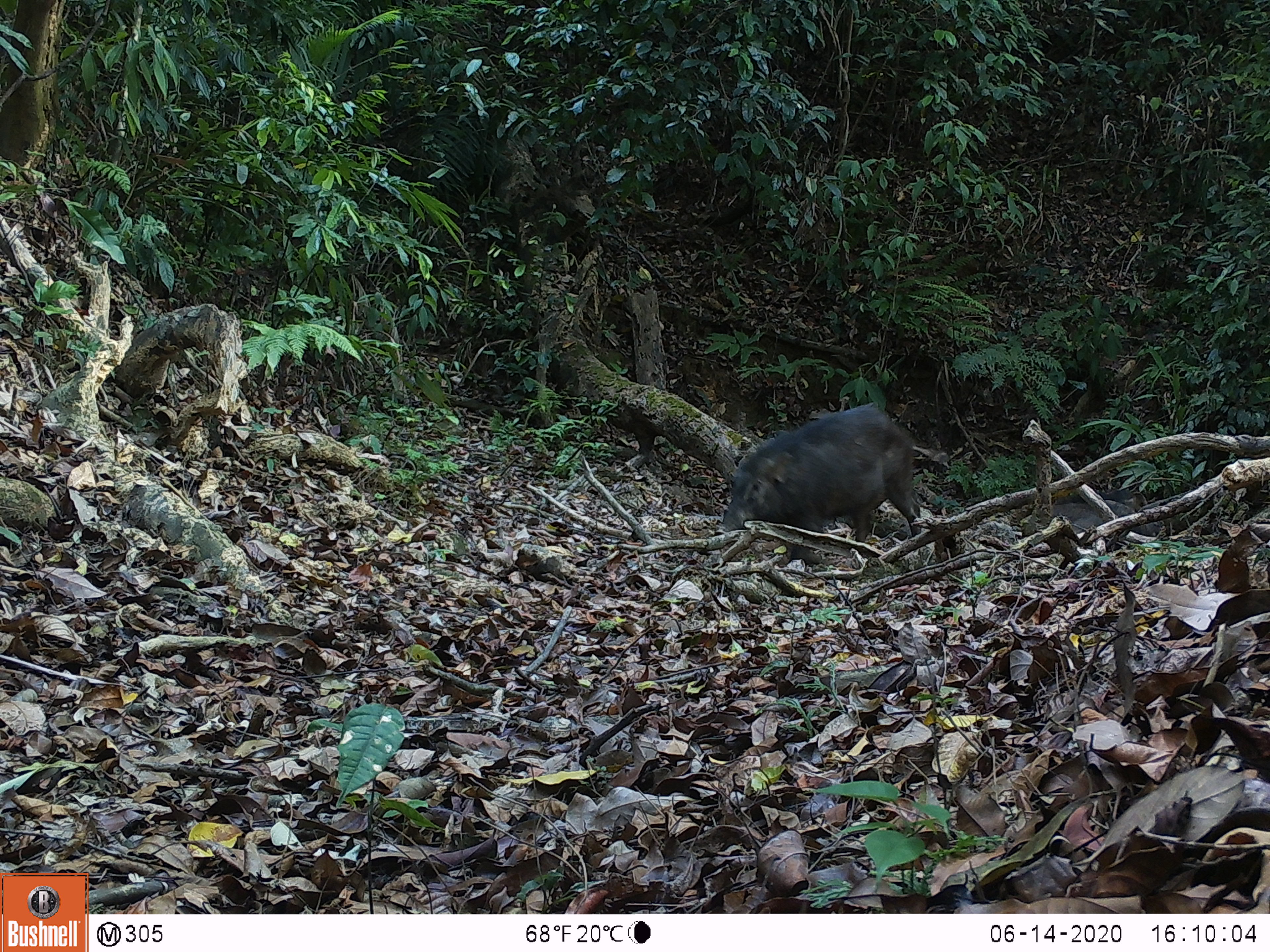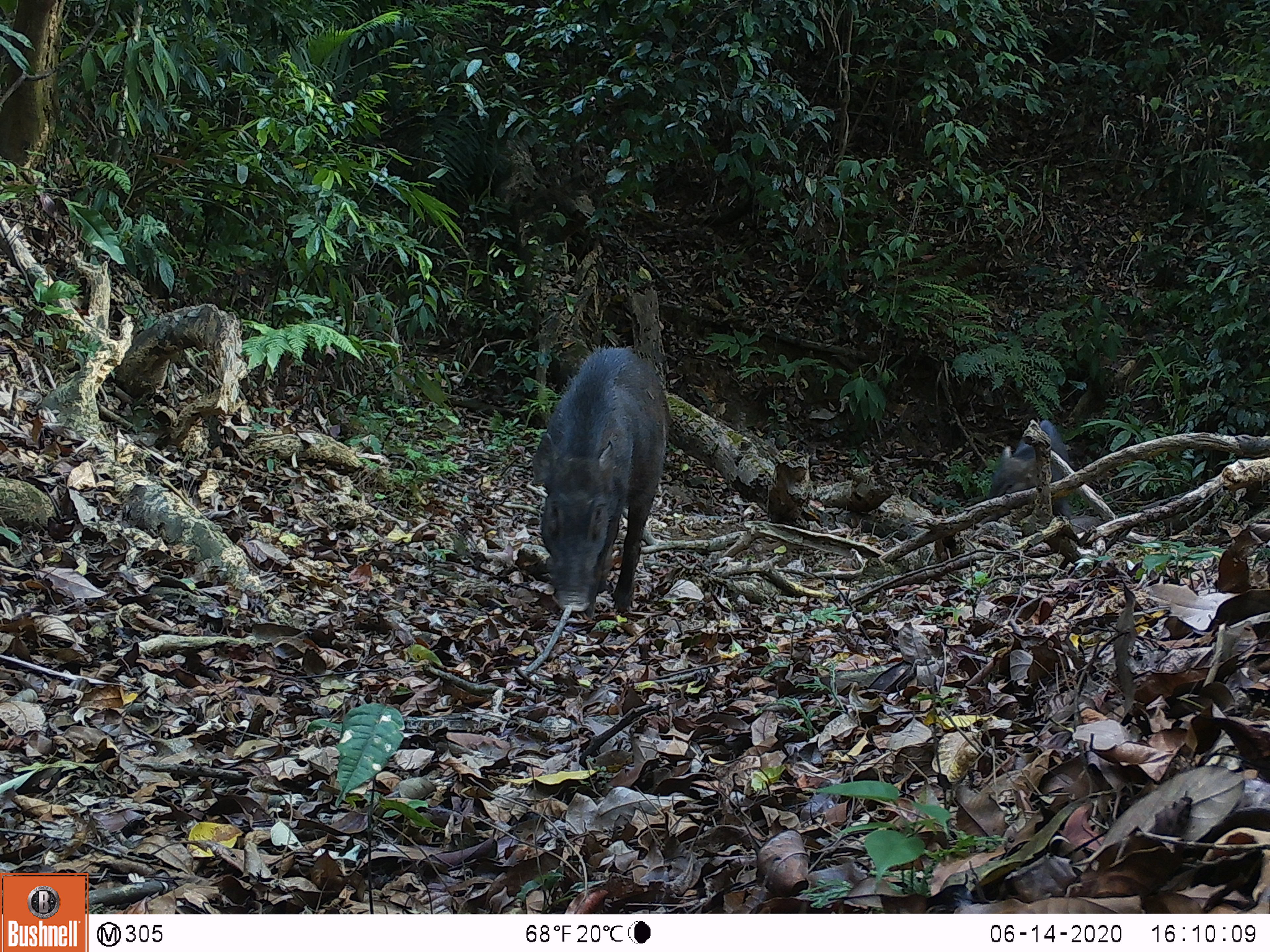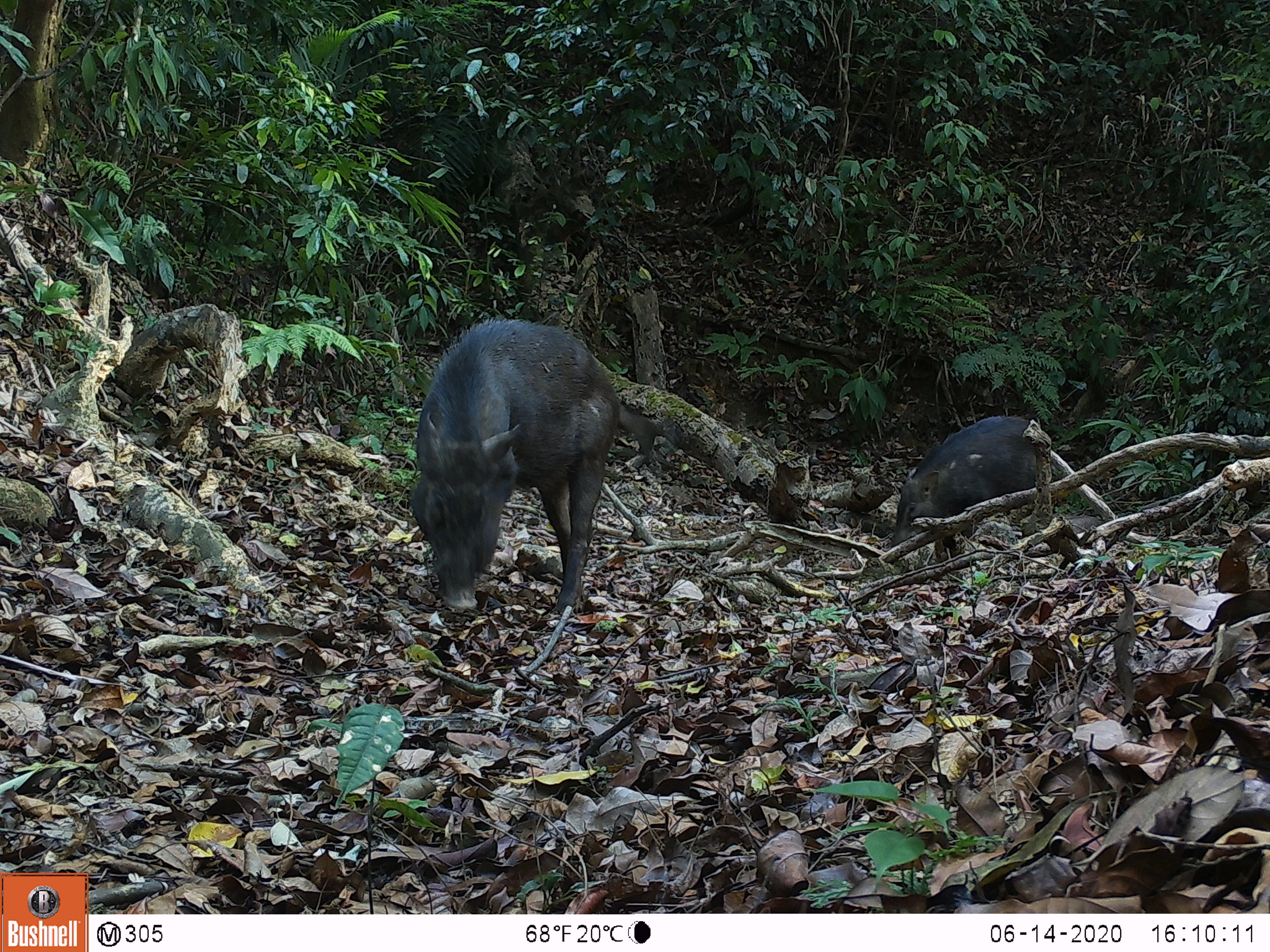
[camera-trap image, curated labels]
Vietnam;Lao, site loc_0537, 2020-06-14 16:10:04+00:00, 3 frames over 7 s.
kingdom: Animalia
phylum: Chordata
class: Mammalia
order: Artiodactyla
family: Suidae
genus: Sus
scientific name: Sus scrofa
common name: eurasian wild pig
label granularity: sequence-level